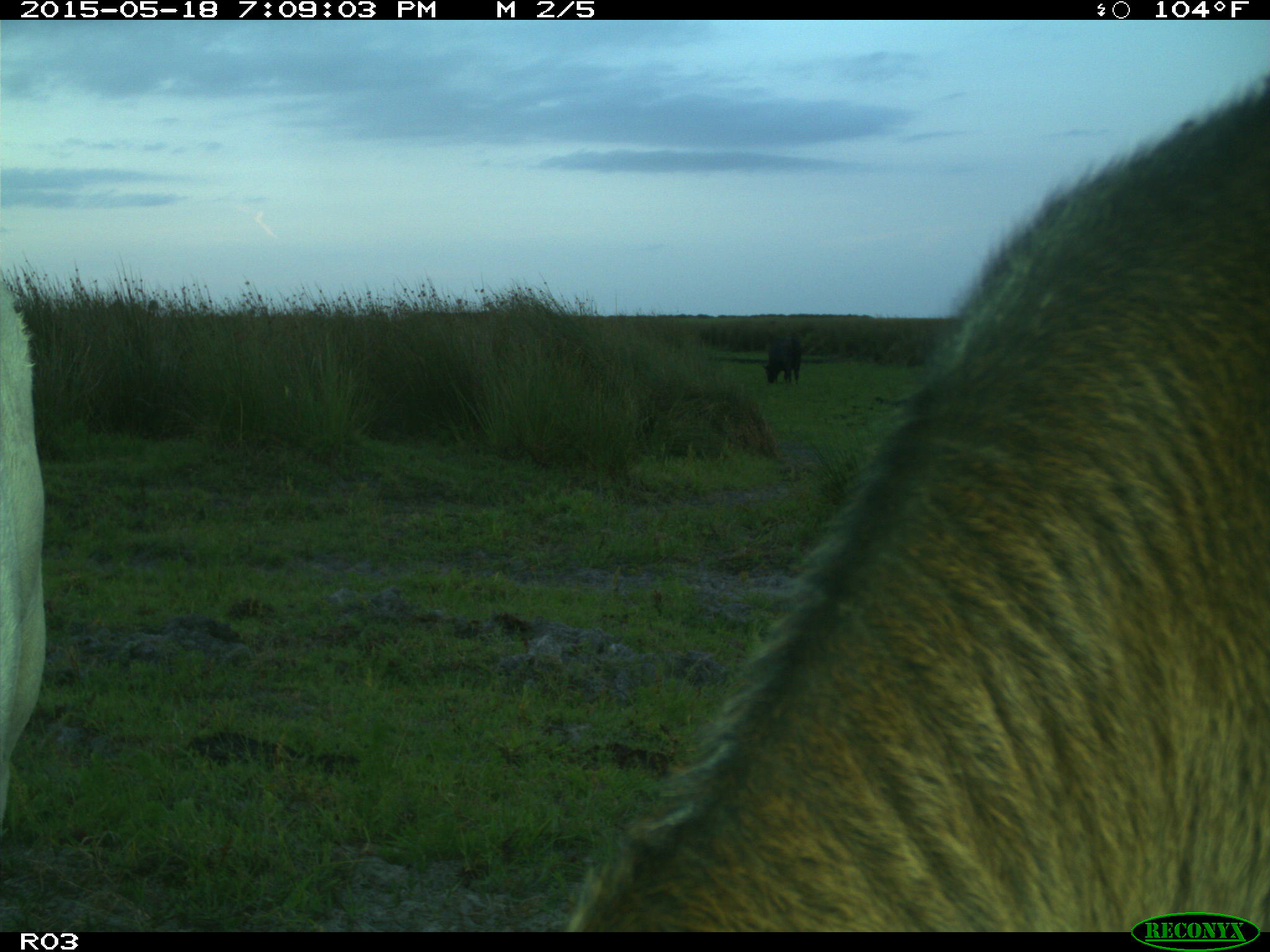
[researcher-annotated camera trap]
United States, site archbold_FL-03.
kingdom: Animalia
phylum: Chordata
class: Mammalia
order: Artiodactyla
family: Bovidae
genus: Bos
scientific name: Bos taurus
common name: domestic cow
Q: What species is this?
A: Bos taurus (domestic cow).